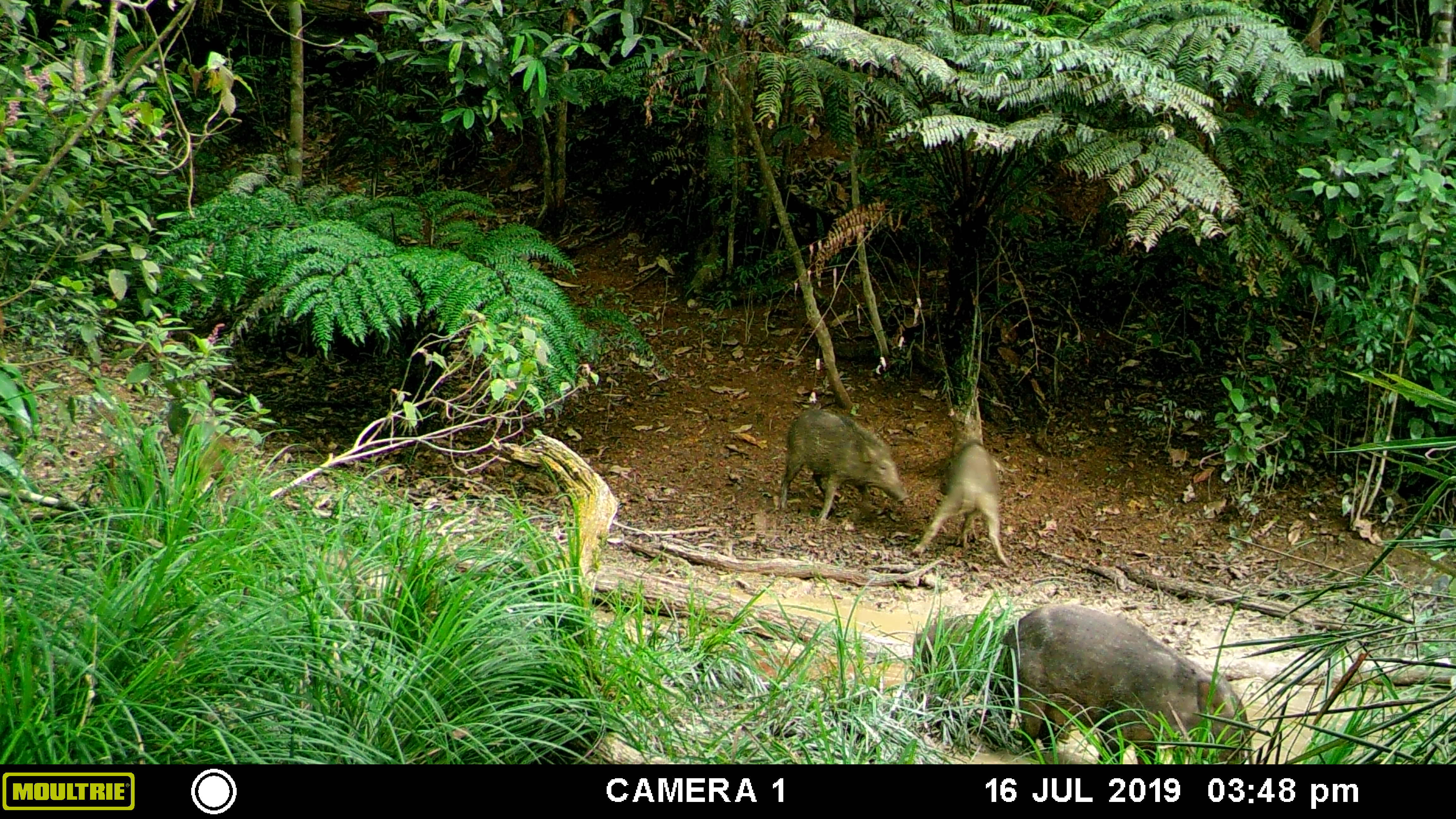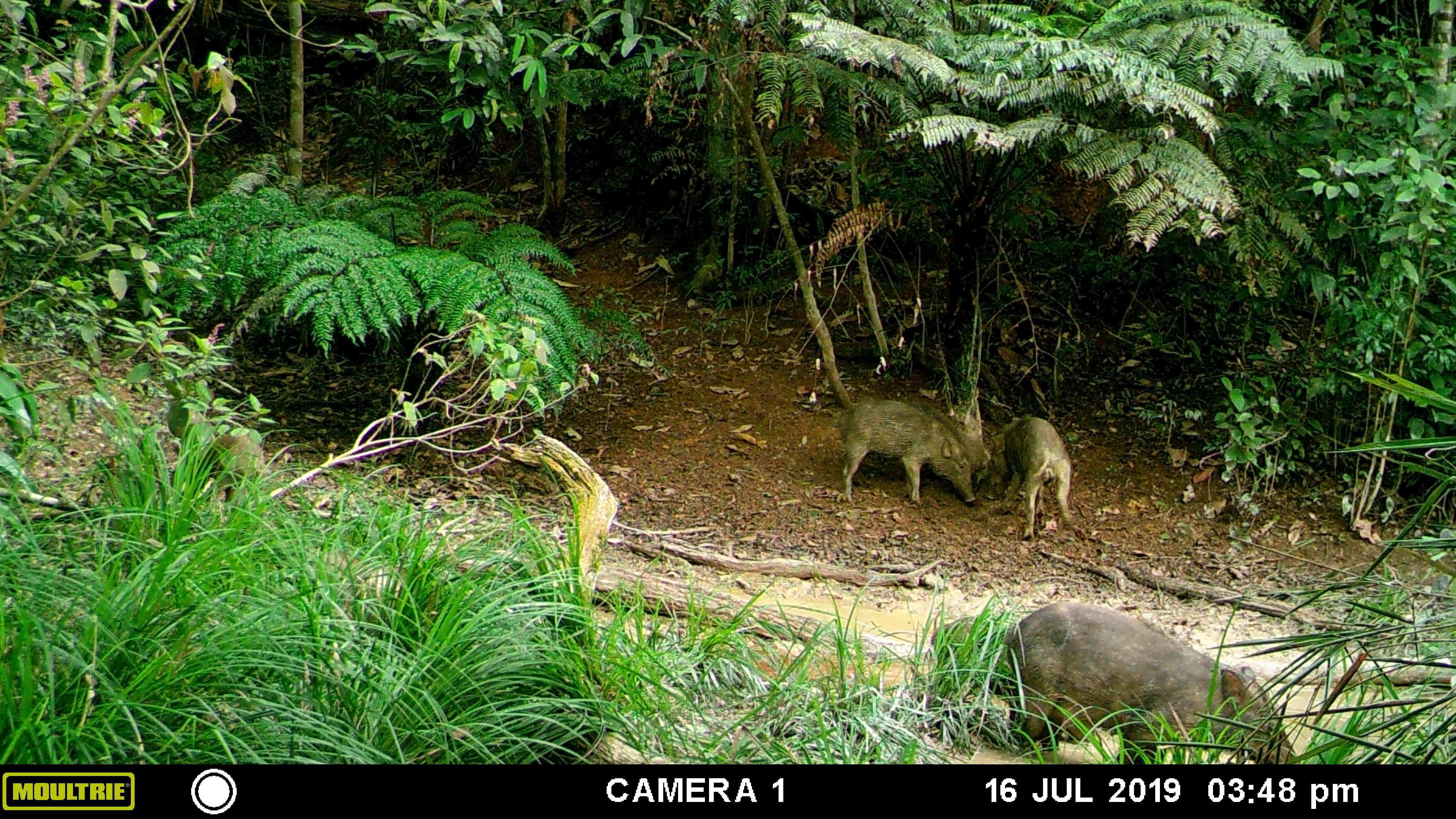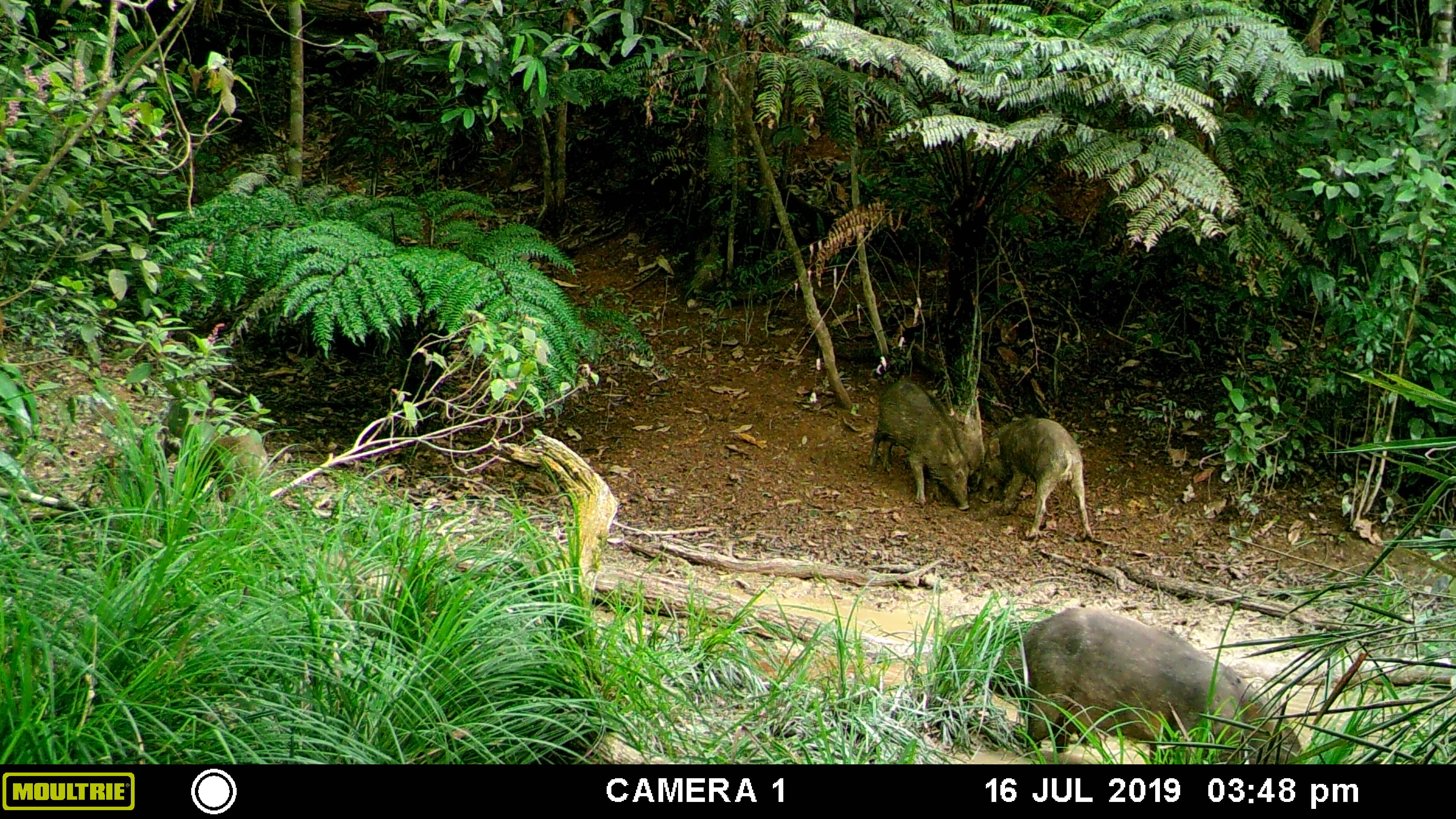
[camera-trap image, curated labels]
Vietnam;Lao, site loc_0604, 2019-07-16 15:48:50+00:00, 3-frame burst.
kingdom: Animalia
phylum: Chordata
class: Mammalia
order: Artiodactyla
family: Suidae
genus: Sus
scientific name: Sus scrofa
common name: eurasian wild pig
Eurasian wild pig (Sus scrofa). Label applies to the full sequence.